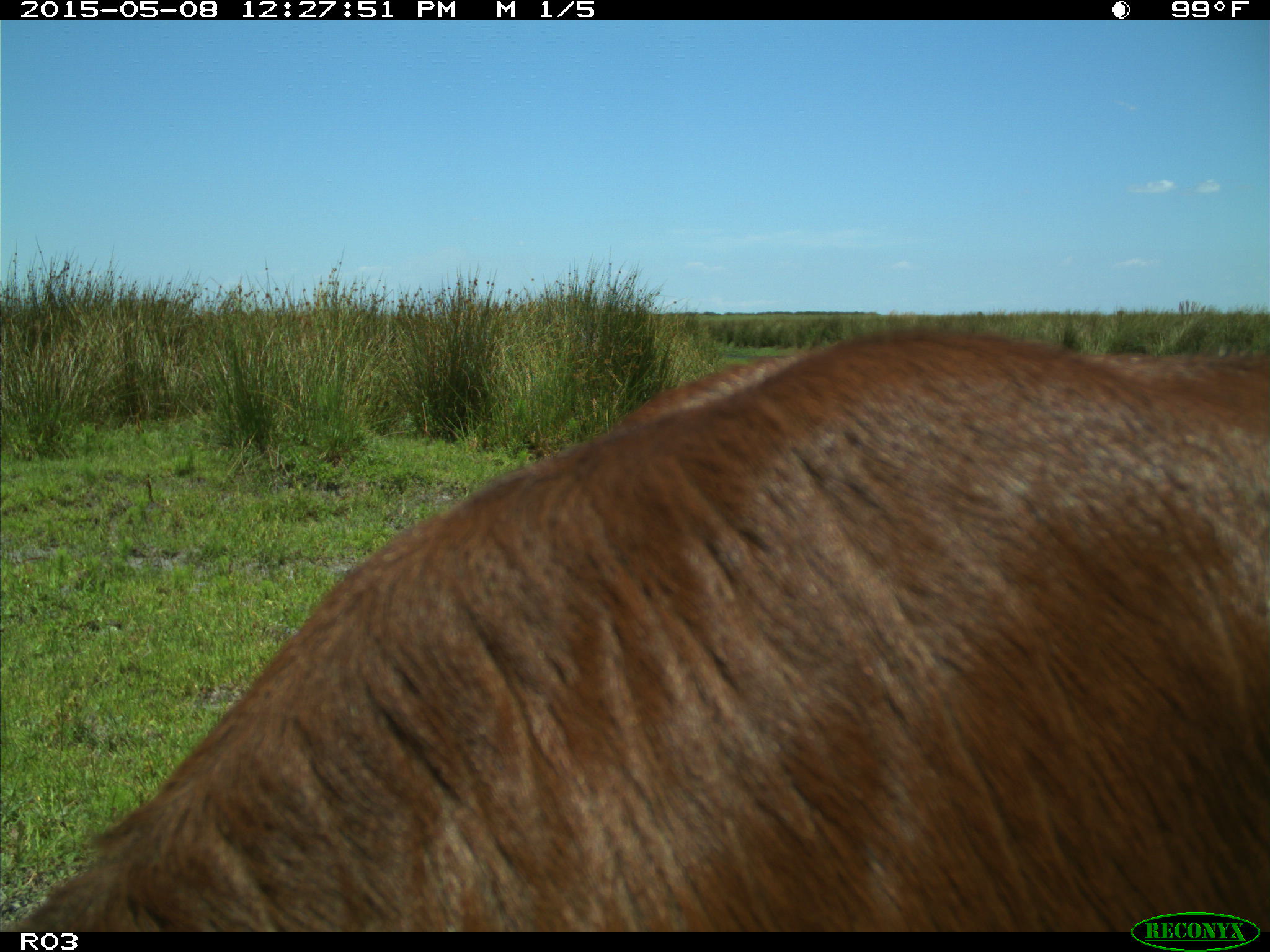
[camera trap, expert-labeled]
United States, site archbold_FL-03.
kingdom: Animalia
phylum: Chordata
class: Mammalia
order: Artiodactyla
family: Bovidae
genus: Bos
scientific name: Bos taurus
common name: domestic cow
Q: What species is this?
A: Bos taurus (domestic cow).